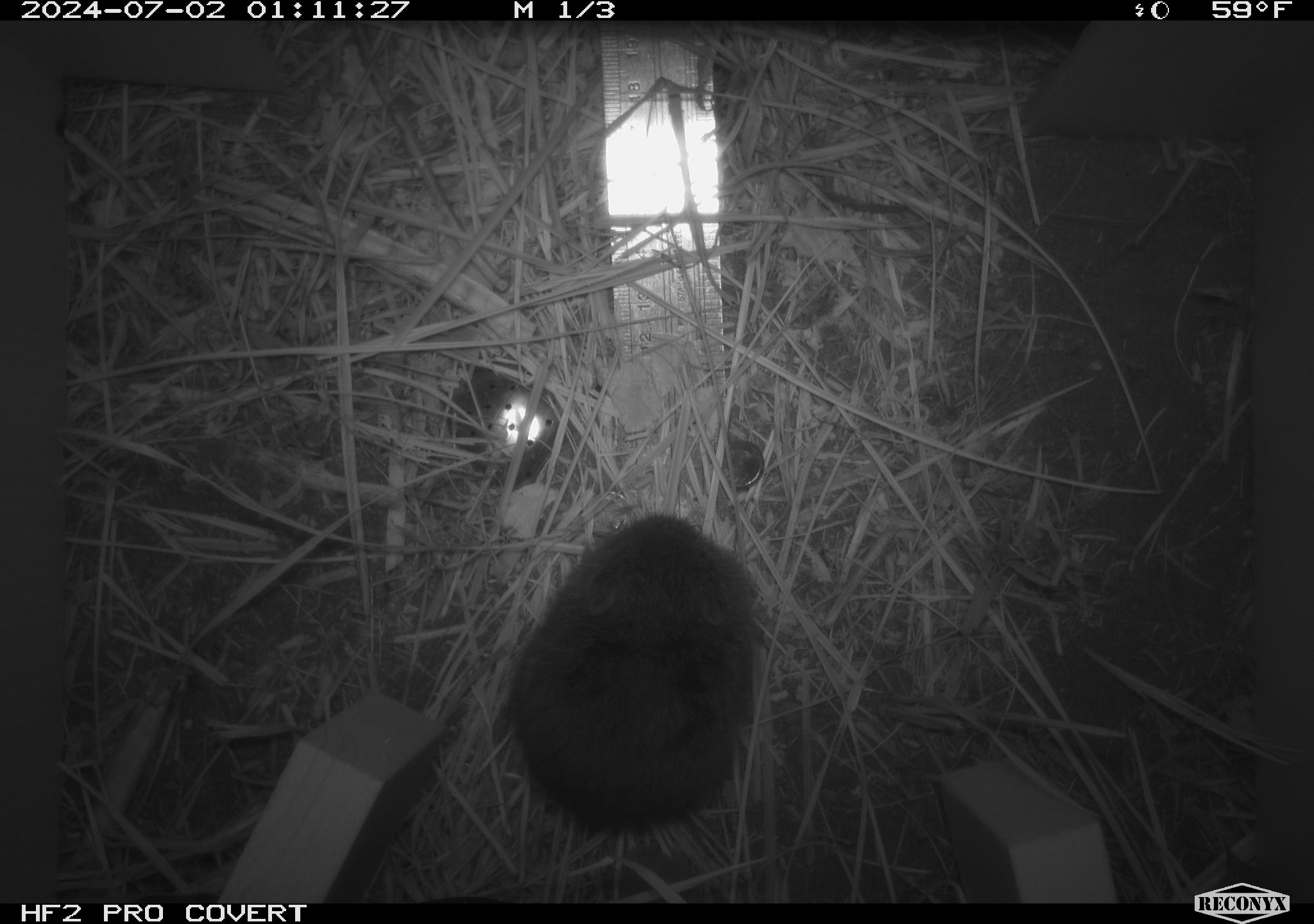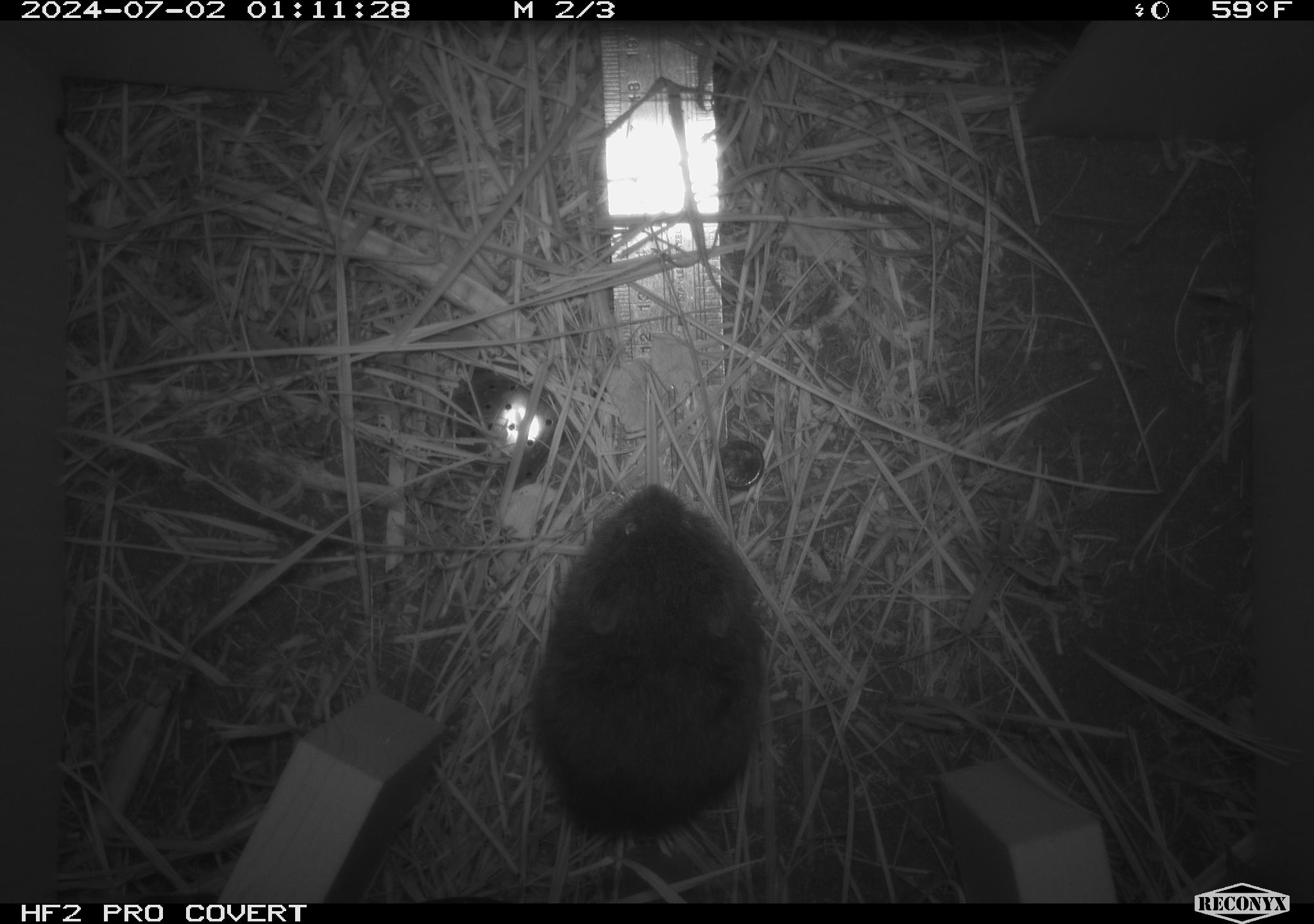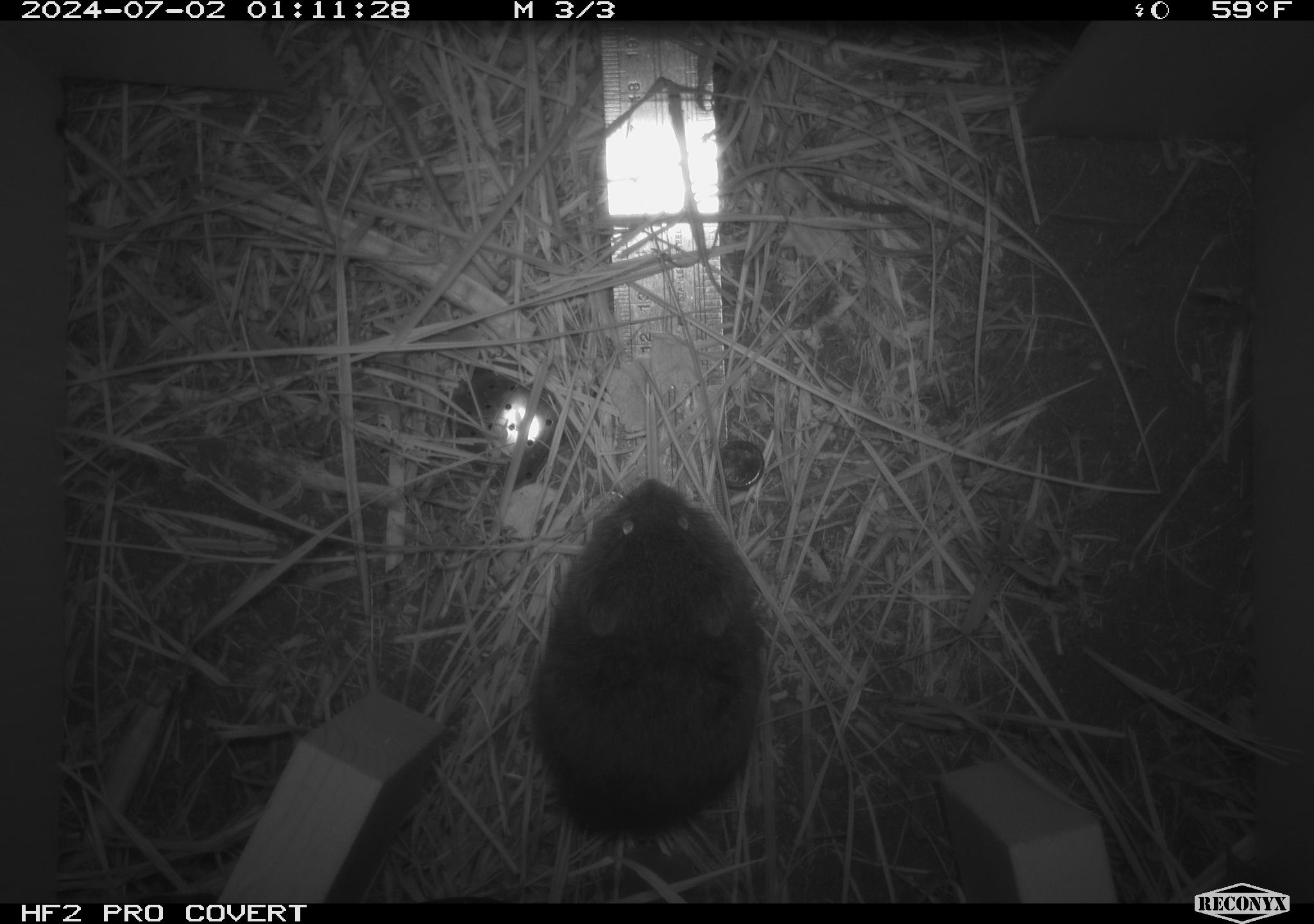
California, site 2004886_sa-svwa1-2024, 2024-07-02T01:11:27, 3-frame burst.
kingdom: Animalia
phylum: Chordata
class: Mammalia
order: Rodentia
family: Cricetidae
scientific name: Arvicolinae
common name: voles, lemmings, and muskrats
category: arvicolinae subfamily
Arvicolinae subfamily (voles, lemmings, and muskrats) (Arvicolinae).